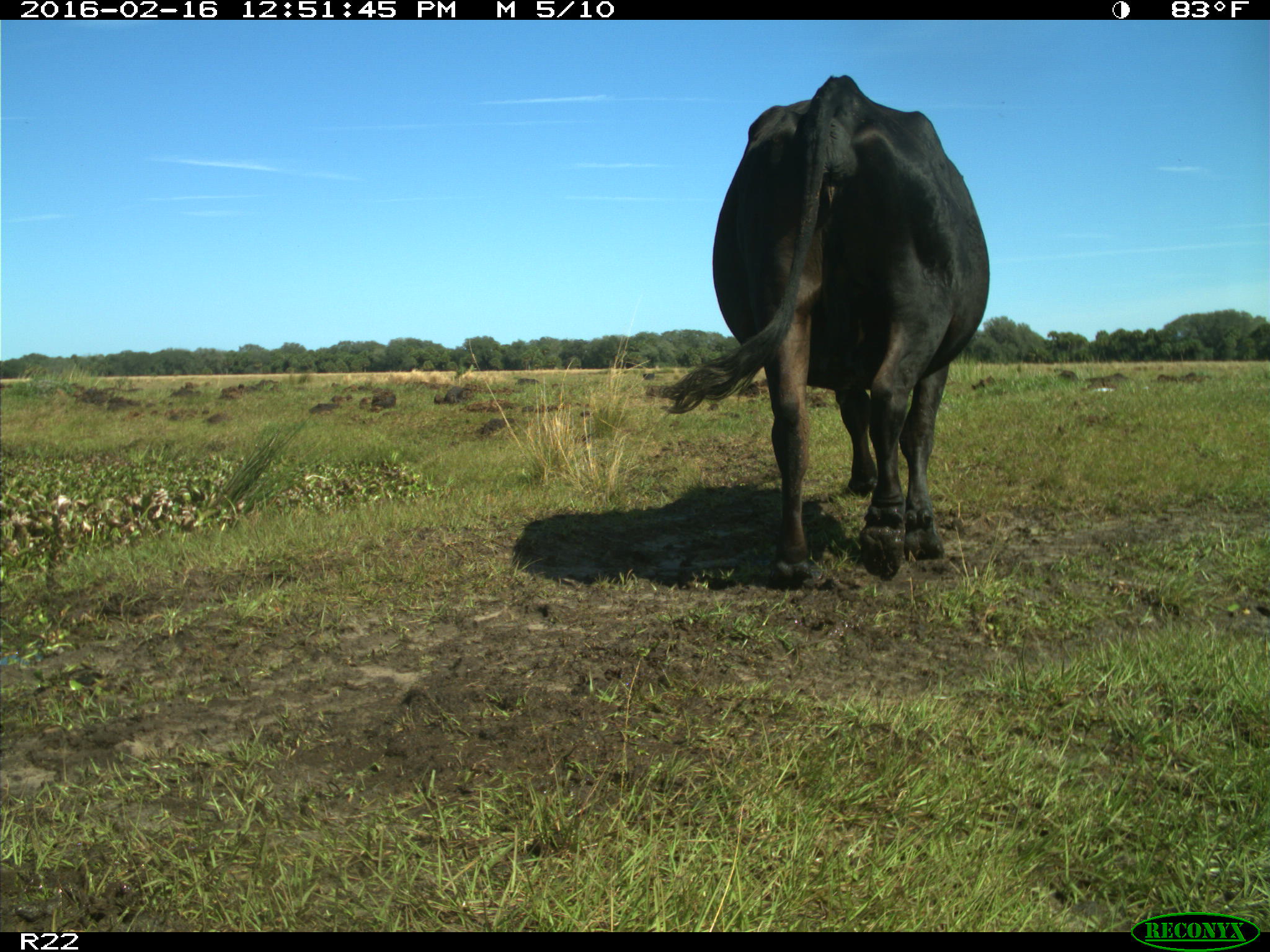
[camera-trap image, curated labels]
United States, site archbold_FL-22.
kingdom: Animalia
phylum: Chordata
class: Mammalia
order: Artiodactyla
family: Bovidae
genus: Bos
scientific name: Bos taurus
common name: domestic cow